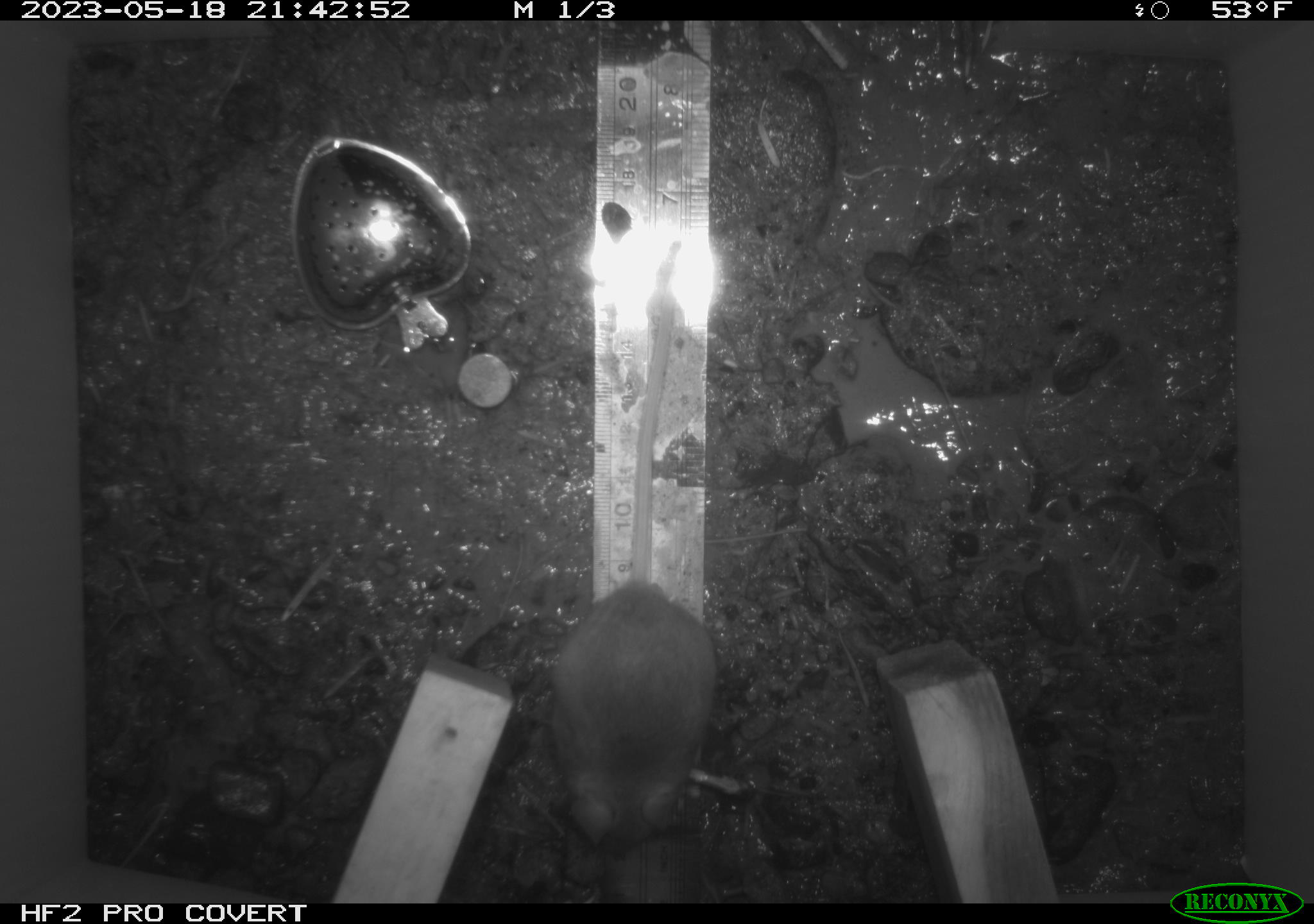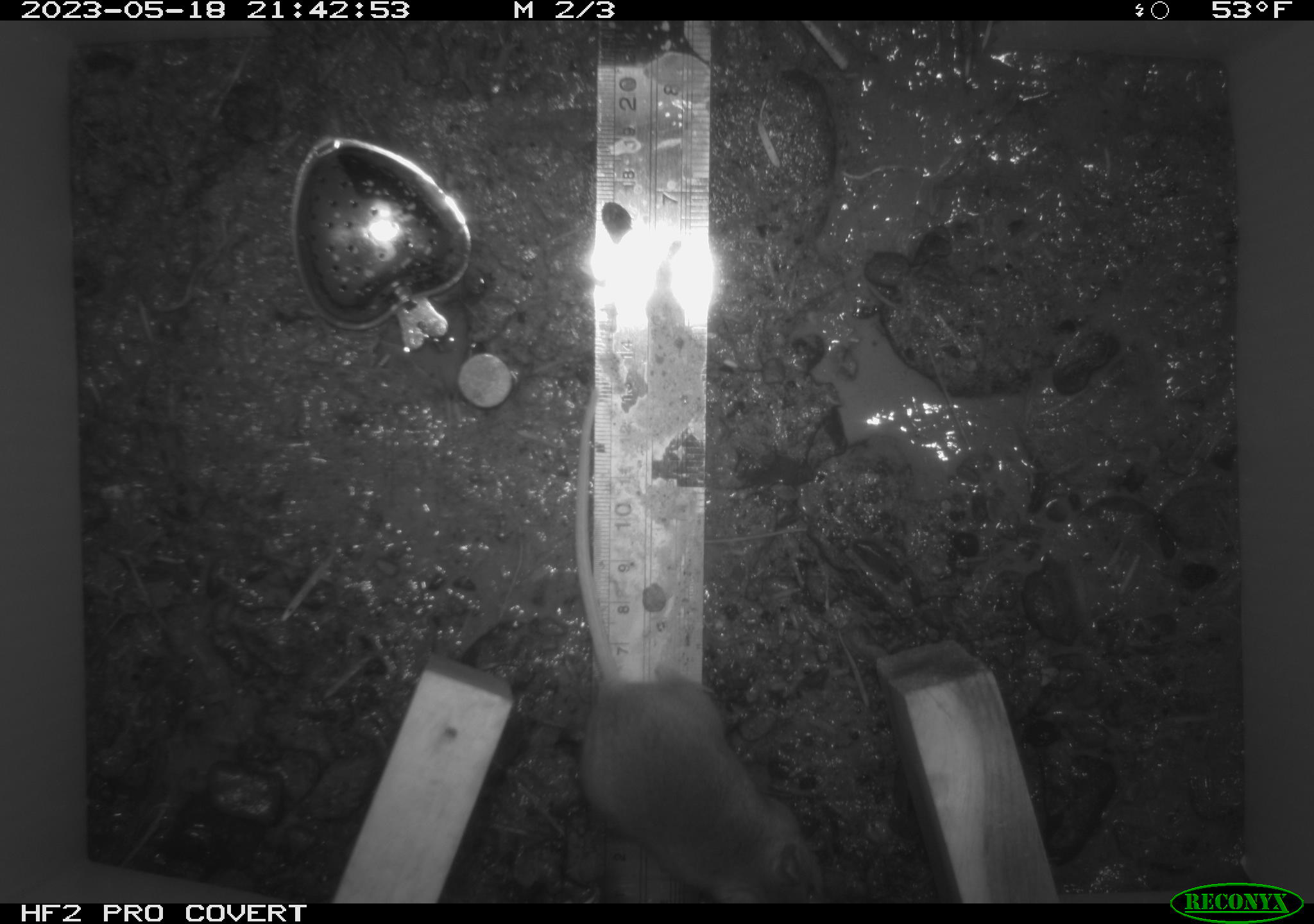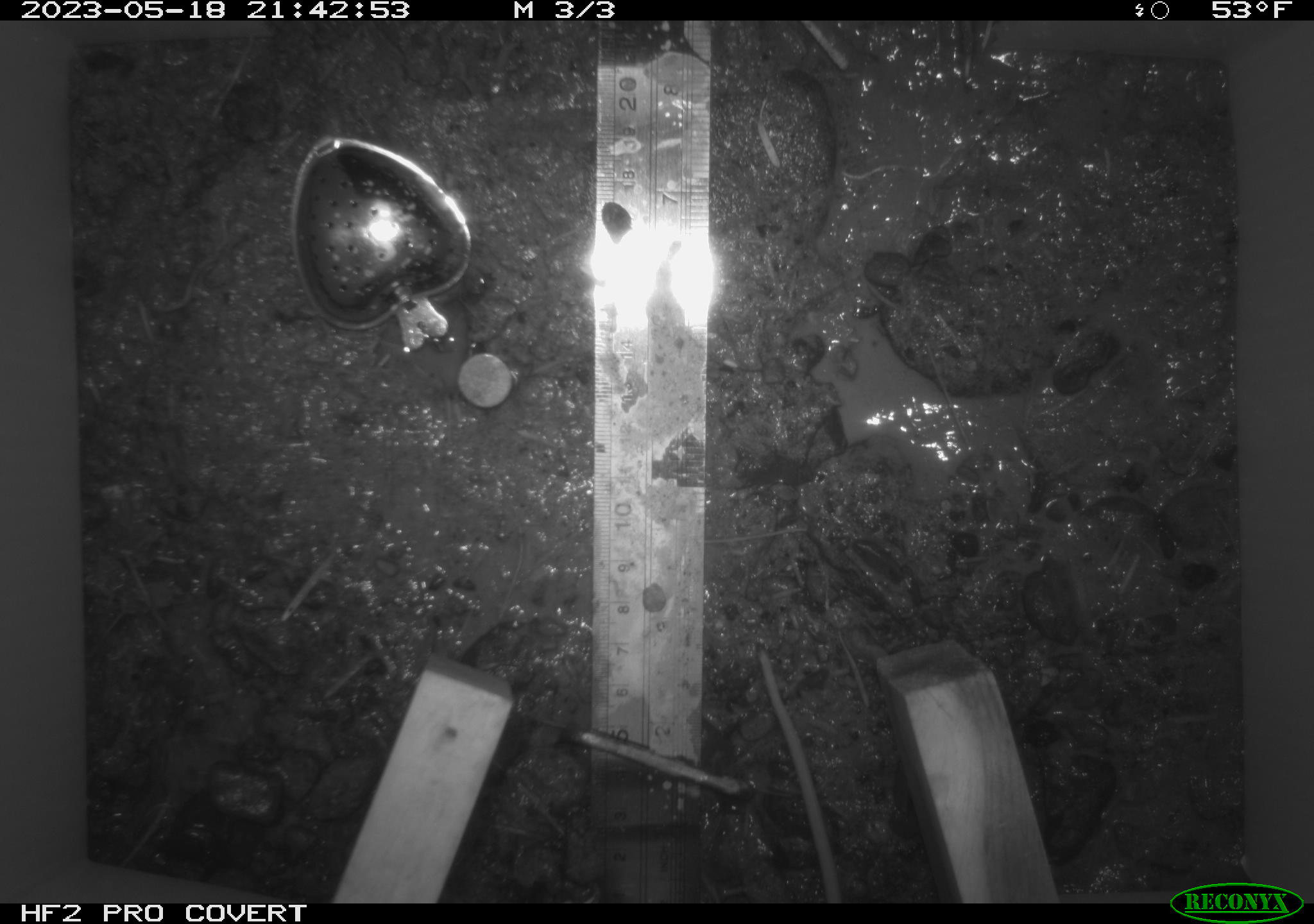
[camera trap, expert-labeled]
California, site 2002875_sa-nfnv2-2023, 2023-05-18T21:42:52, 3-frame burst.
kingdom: Animalia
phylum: Chordata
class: Mammalia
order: Rodentia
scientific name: Rodentia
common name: mouse species